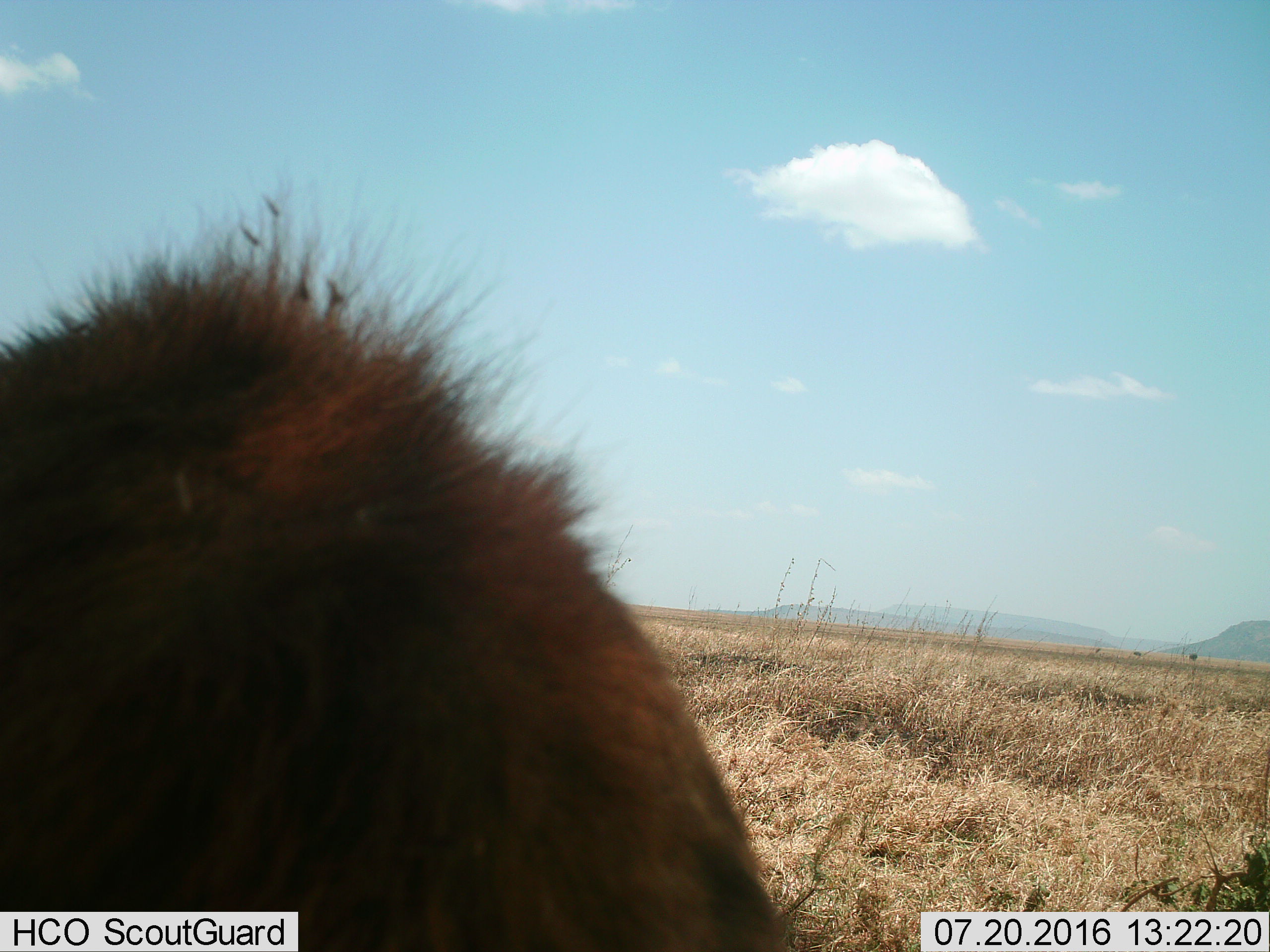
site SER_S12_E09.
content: unidentified animal